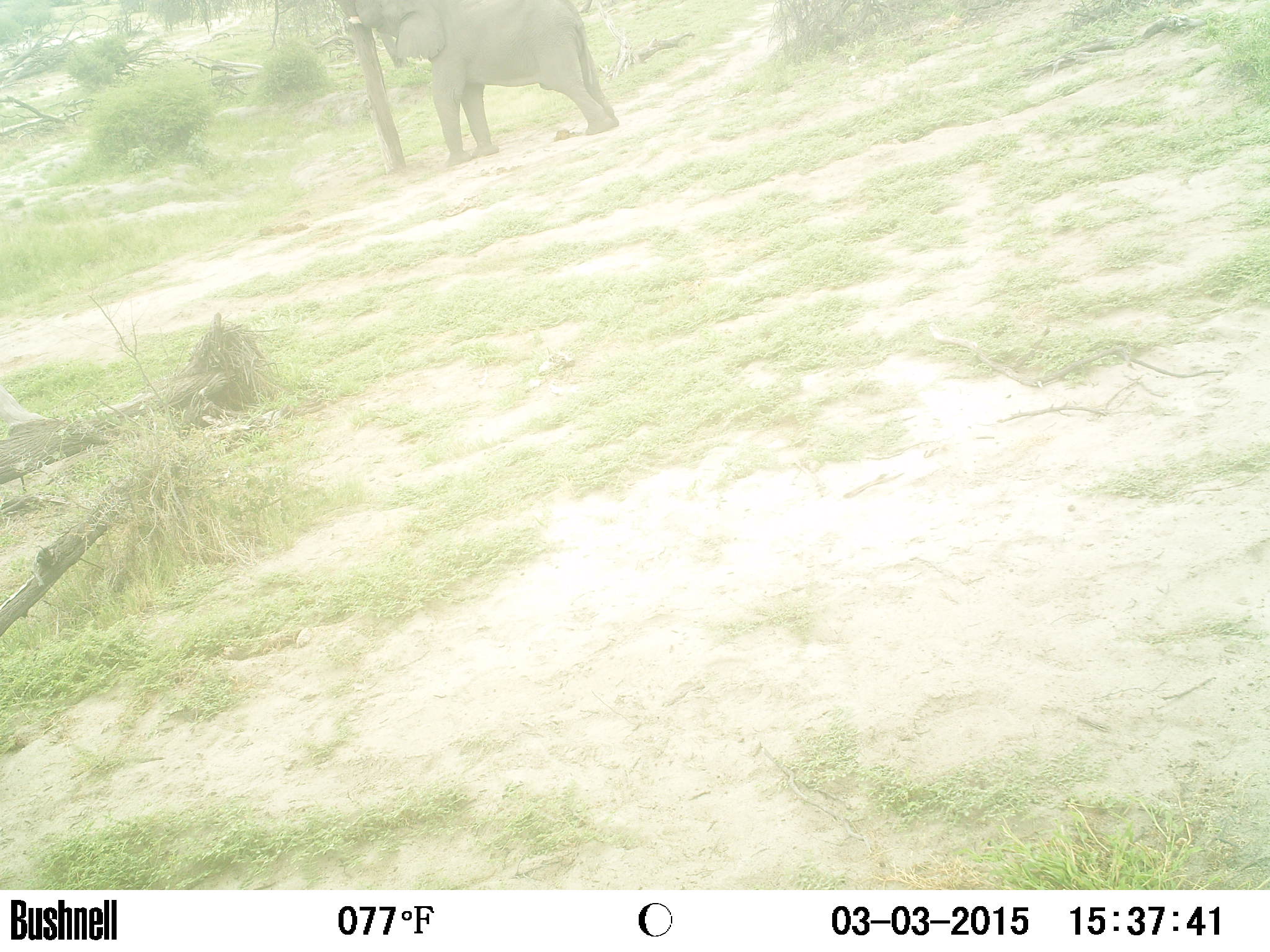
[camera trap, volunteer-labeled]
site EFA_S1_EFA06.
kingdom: Animalia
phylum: Chordata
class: Mammalia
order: Proboscidea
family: Elephantidae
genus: Loxodonta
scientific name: Loxodonta africana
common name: african bush elephant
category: elephant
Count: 1.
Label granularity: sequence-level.